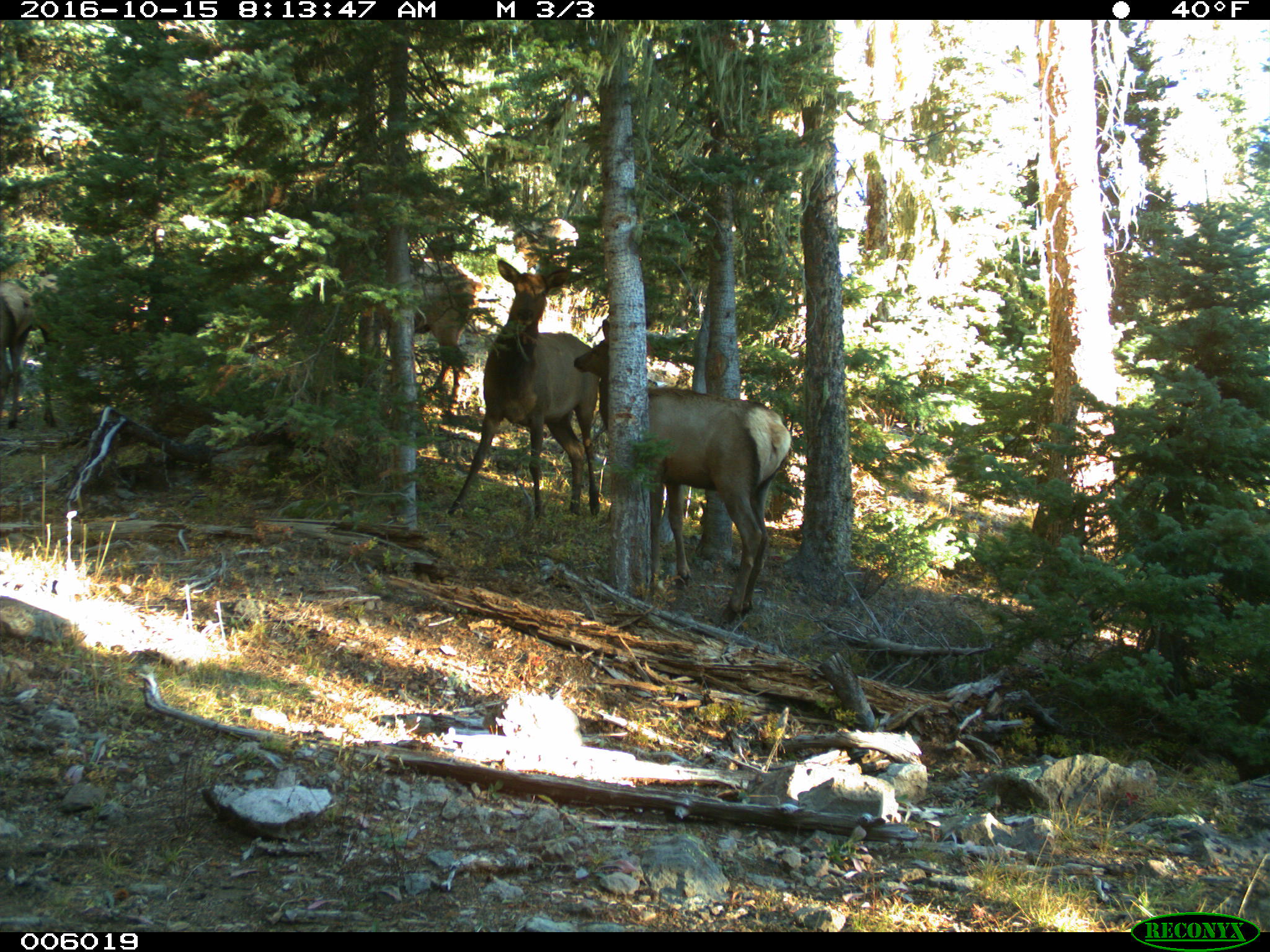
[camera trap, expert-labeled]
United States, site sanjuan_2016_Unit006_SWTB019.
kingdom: Animalia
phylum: Chordata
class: Mammalia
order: Artiodactyla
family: Cervidae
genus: Cervus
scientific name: Cervus elaphus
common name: red deer